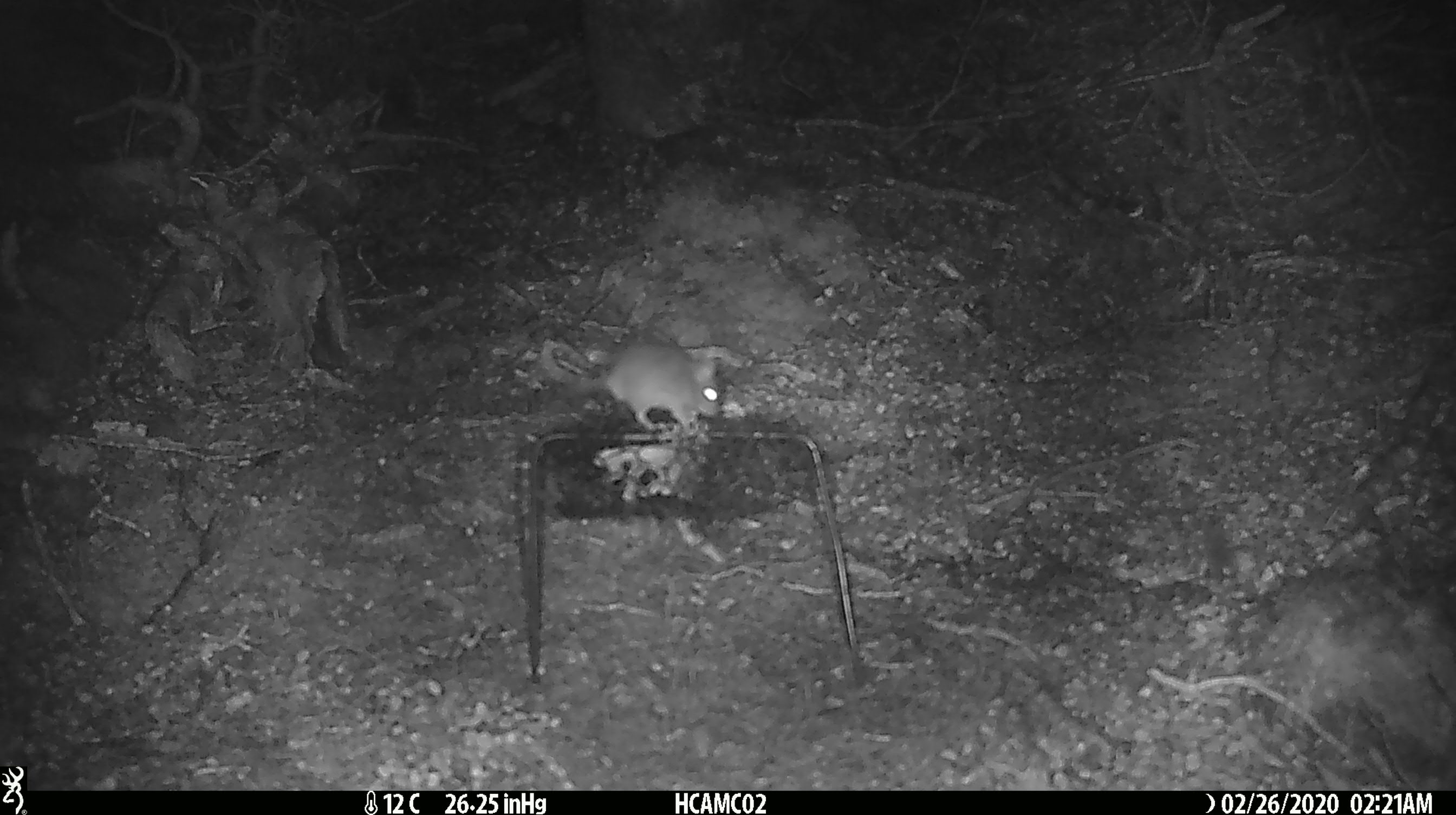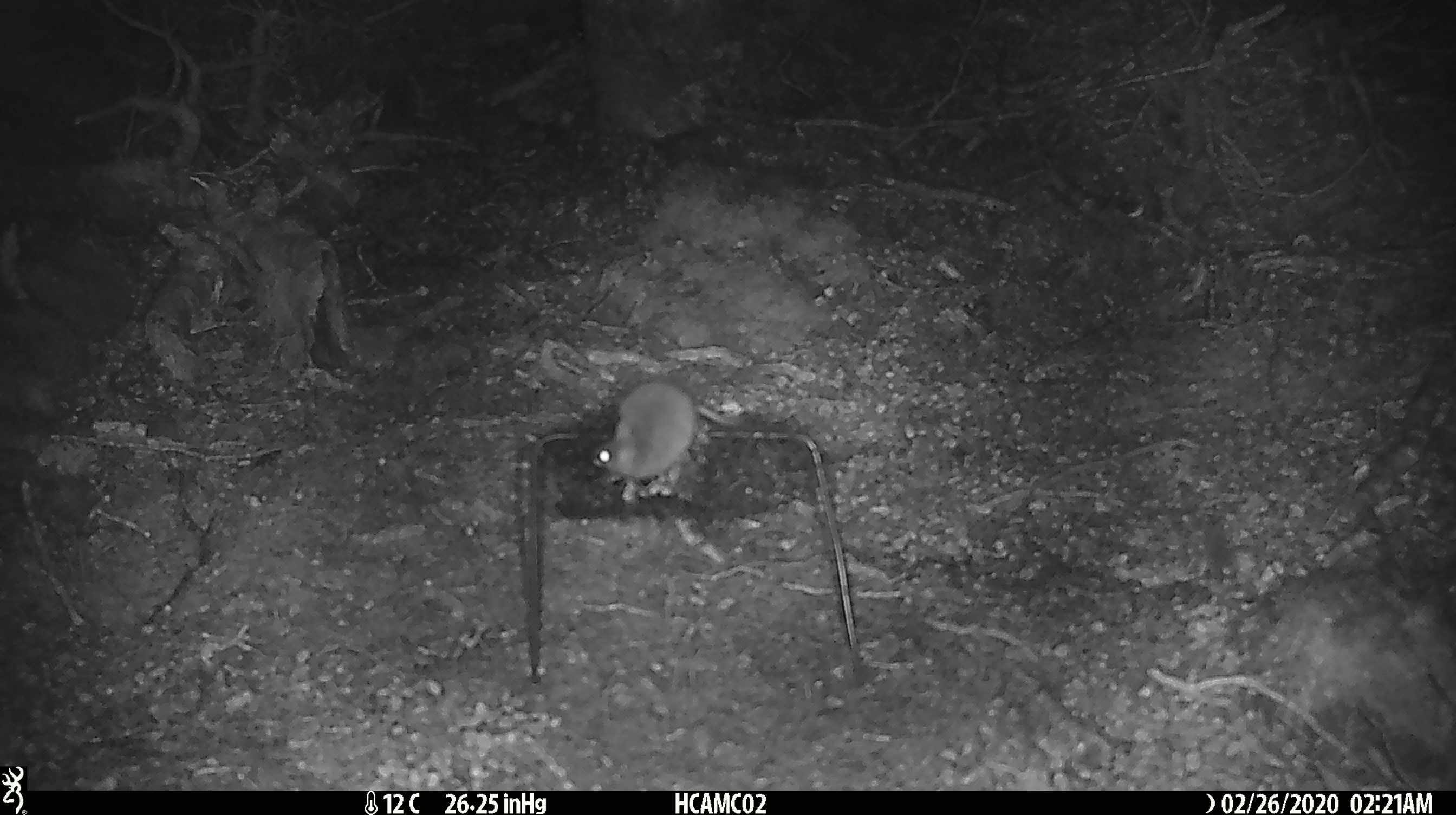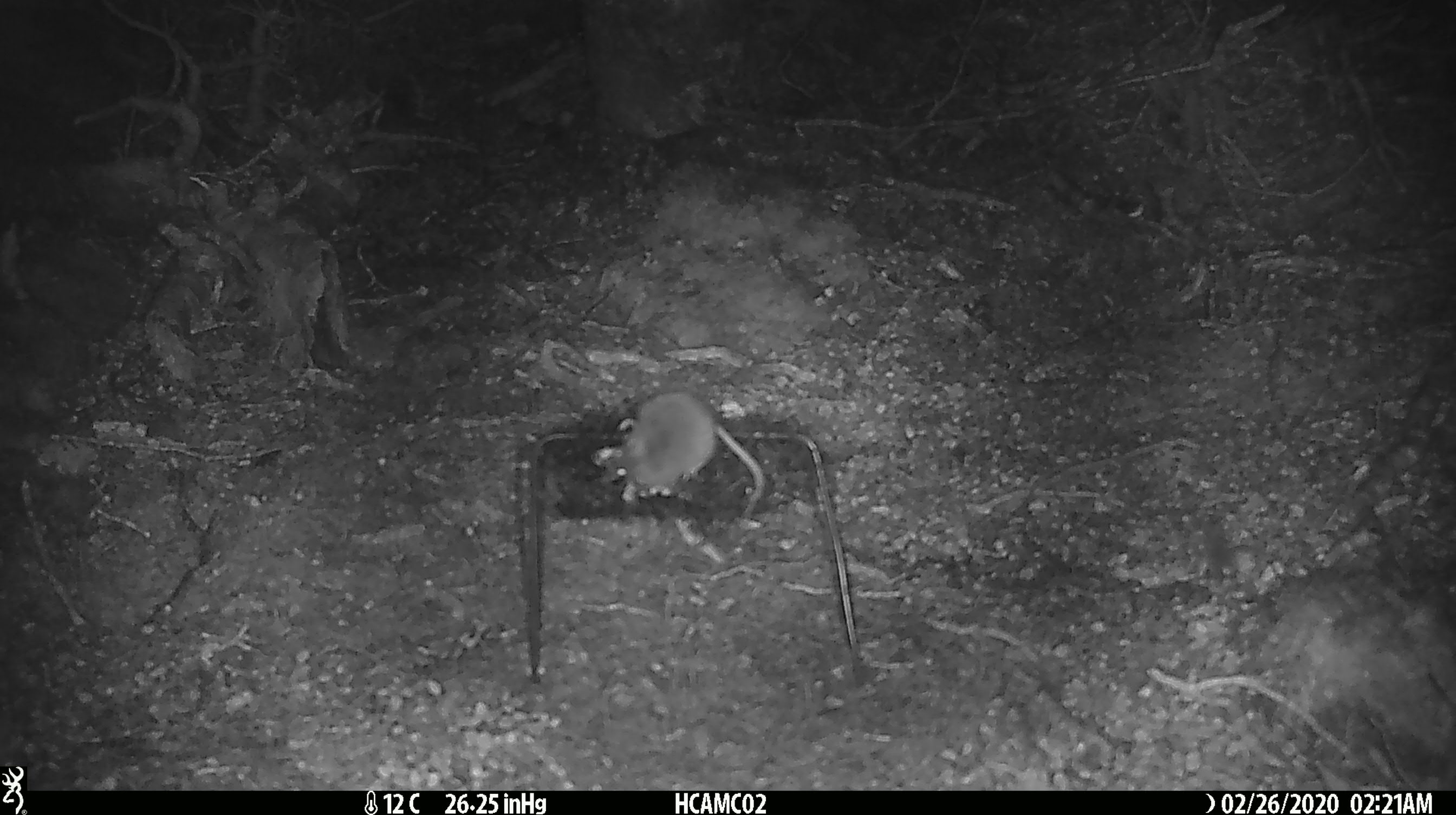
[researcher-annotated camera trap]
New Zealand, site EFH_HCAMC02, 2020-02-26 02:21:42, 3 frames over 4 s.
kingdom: Animalia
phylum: Chordata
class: Mammalia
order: Rodentia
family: Muridae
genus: Mus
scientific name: Mus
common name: mouse